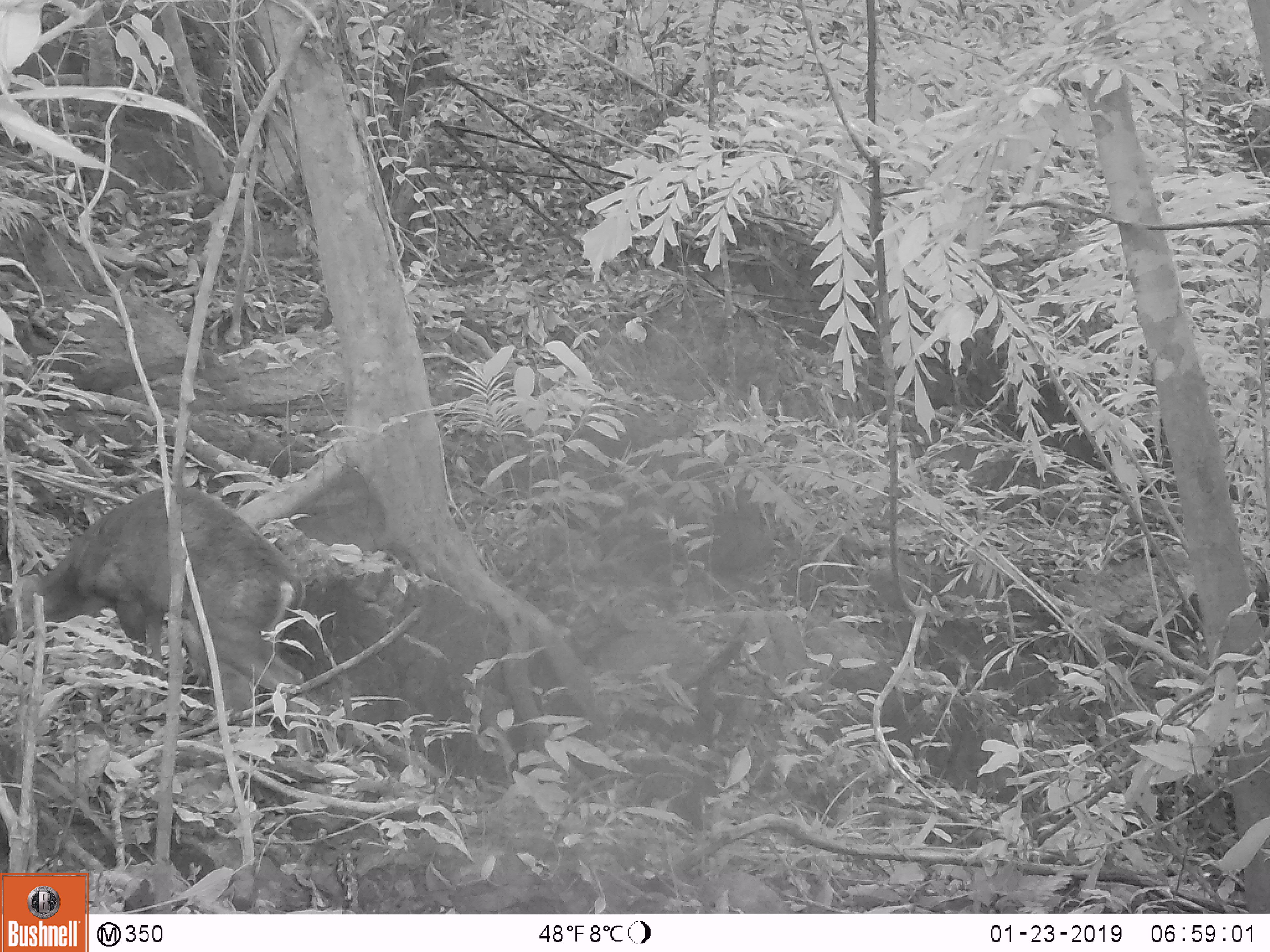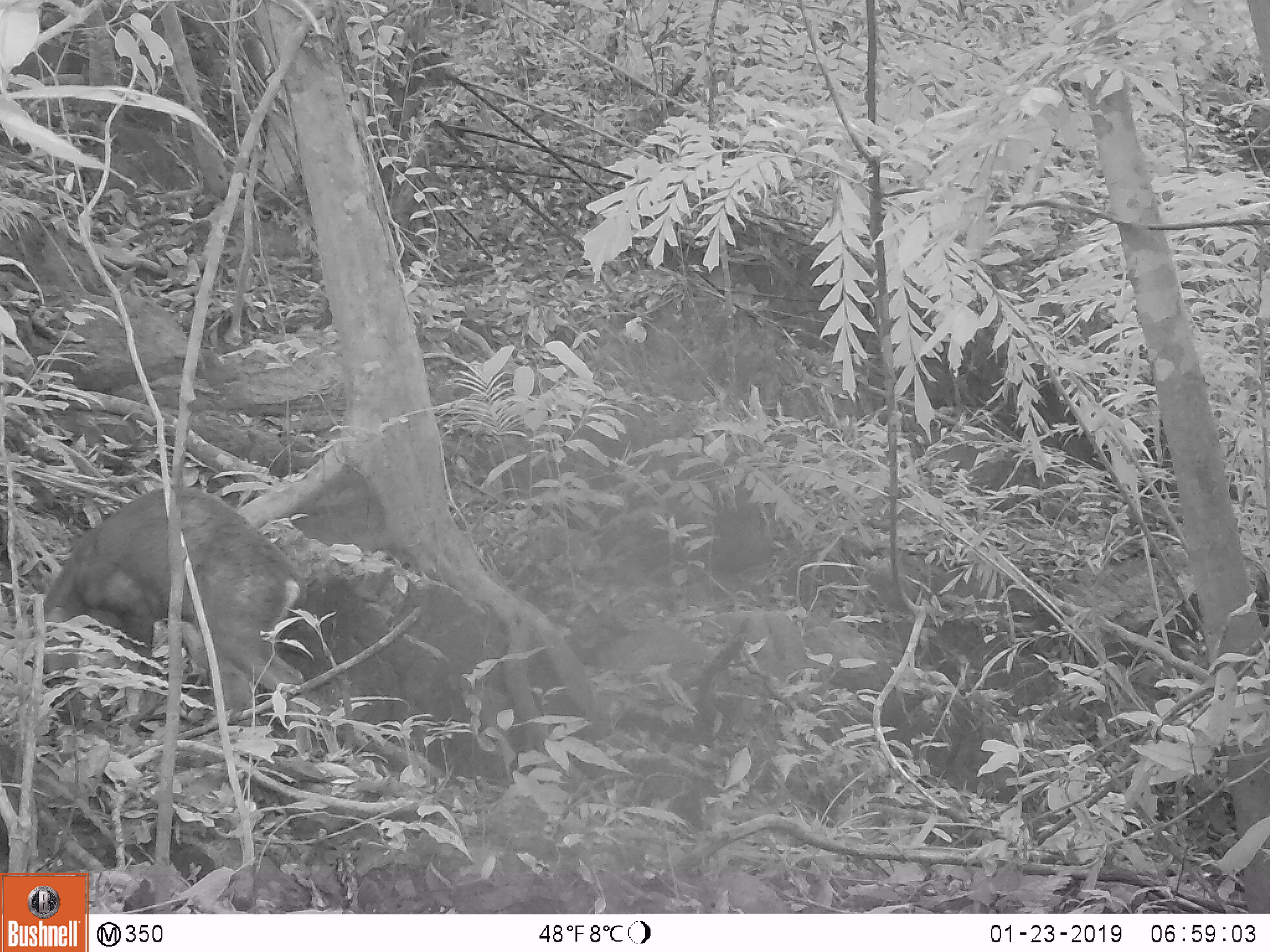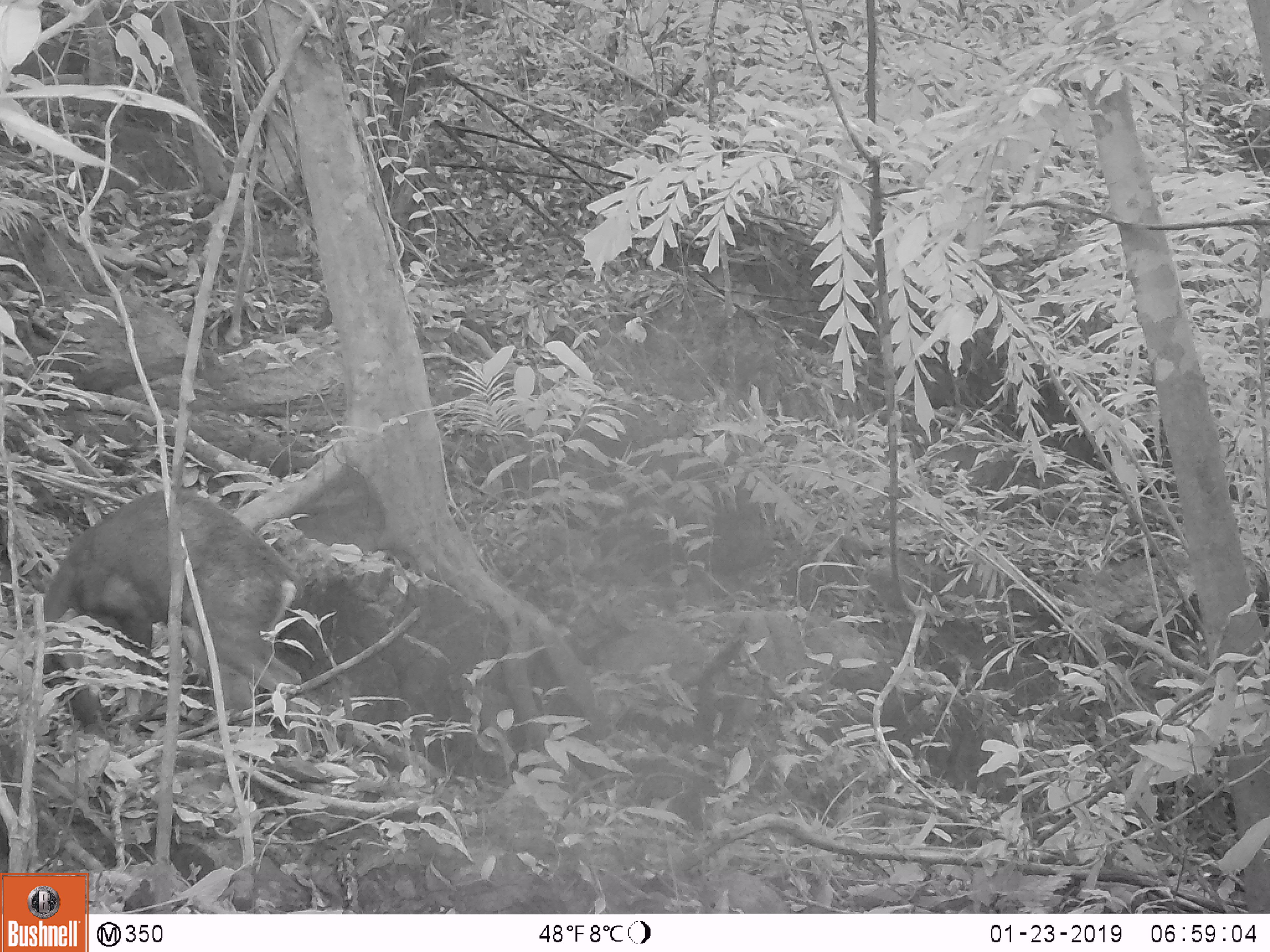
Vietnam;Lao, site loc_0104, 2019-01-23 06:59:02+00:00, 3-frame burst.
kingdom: Animalia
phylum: Chordata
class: Mammalia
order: Artiodactyla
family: Cervidae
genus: Muntiacus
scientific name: Muntiacus rooseveltorum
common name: roosevelt's muntjac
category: roosevelts muntjac group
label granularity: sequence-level